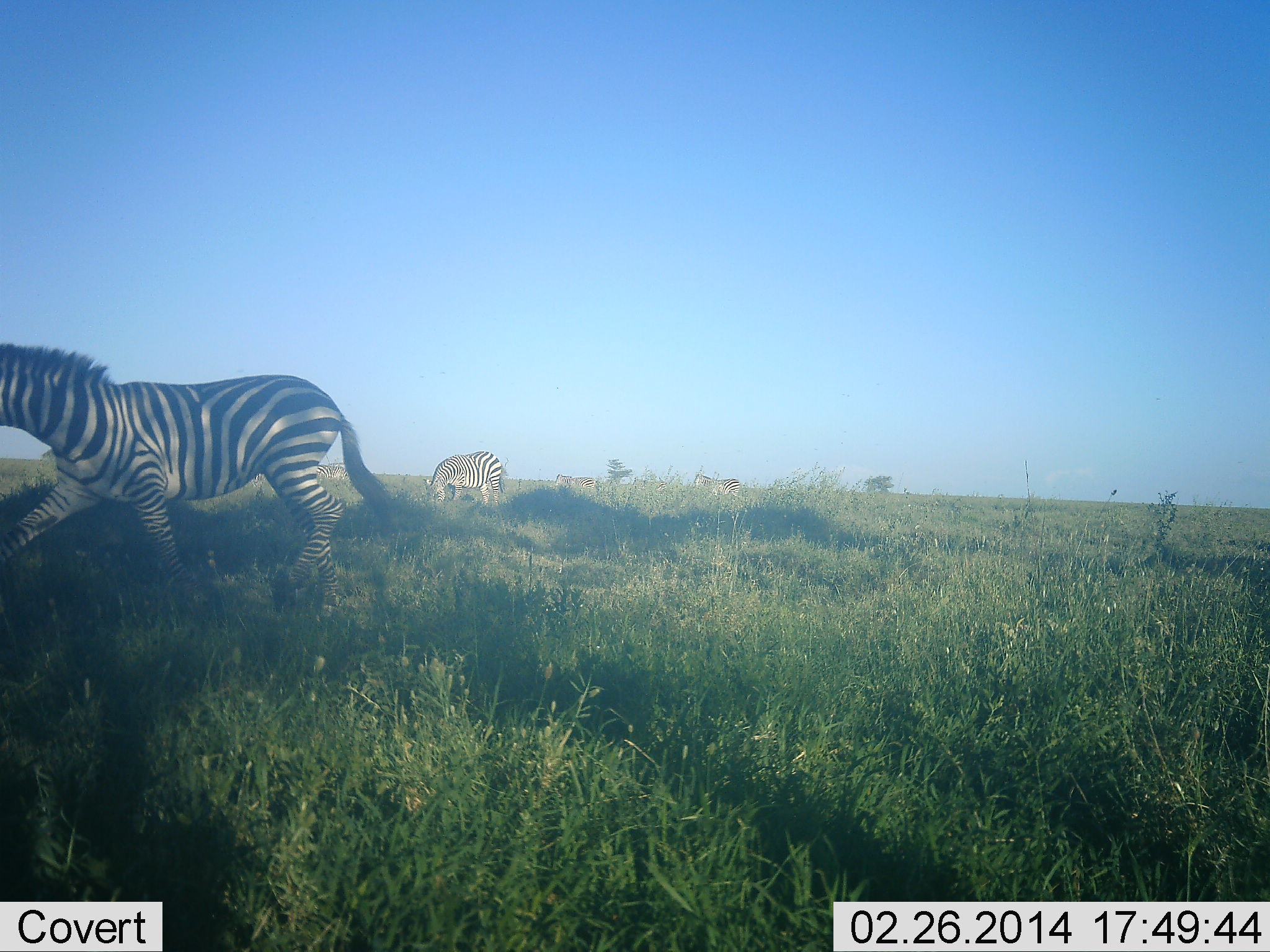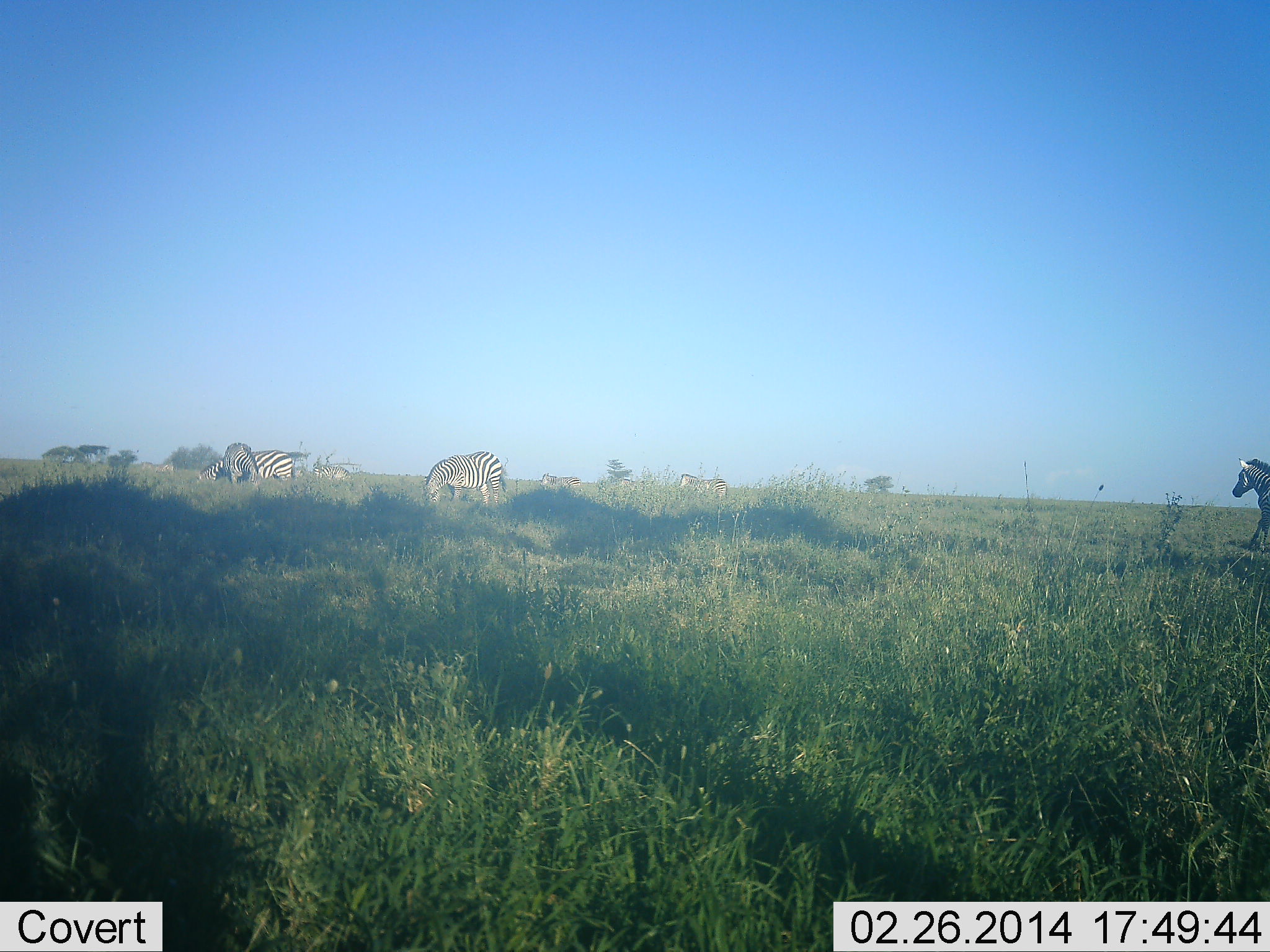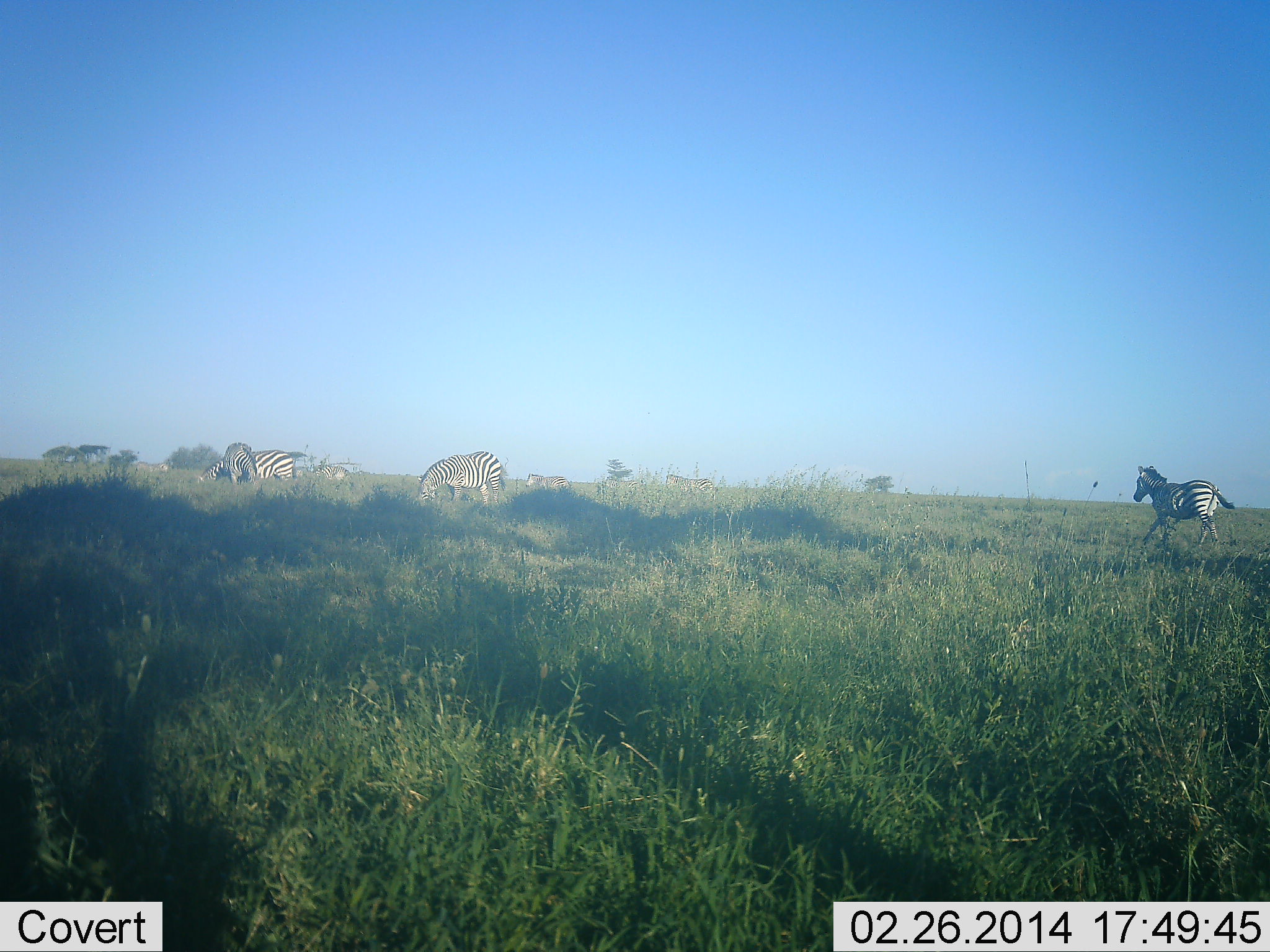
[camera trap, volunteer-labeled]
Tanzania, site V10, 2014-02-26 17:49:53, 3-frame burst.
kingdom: Animalia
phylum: Chordata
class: Mammalia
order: Perissodactyla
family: Equidae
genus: Equus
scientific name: Equus quagga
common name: plains zebra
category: zebra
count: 8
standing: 20%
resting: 10%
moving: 90%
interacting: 10%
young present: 10%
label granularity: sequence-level